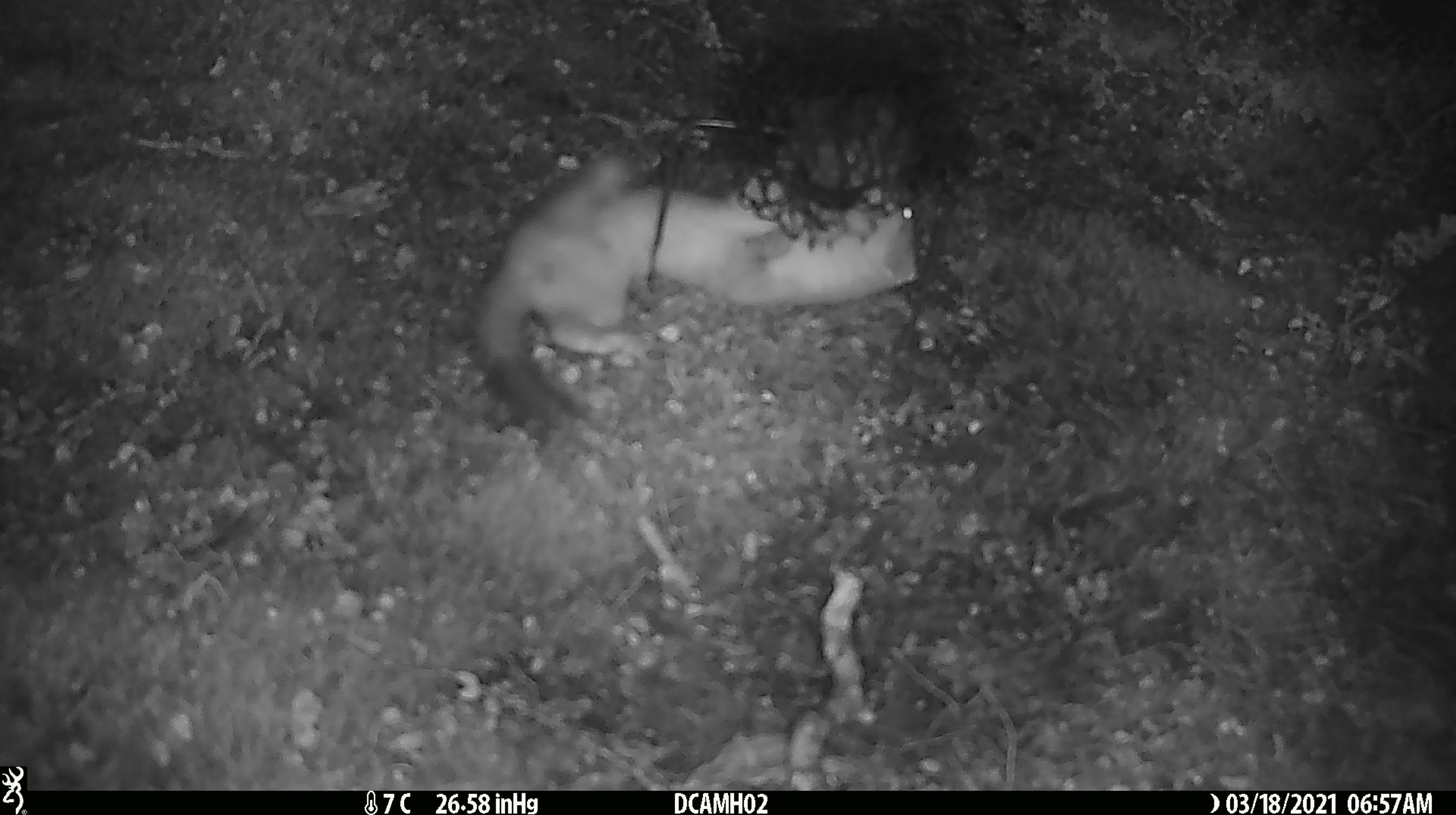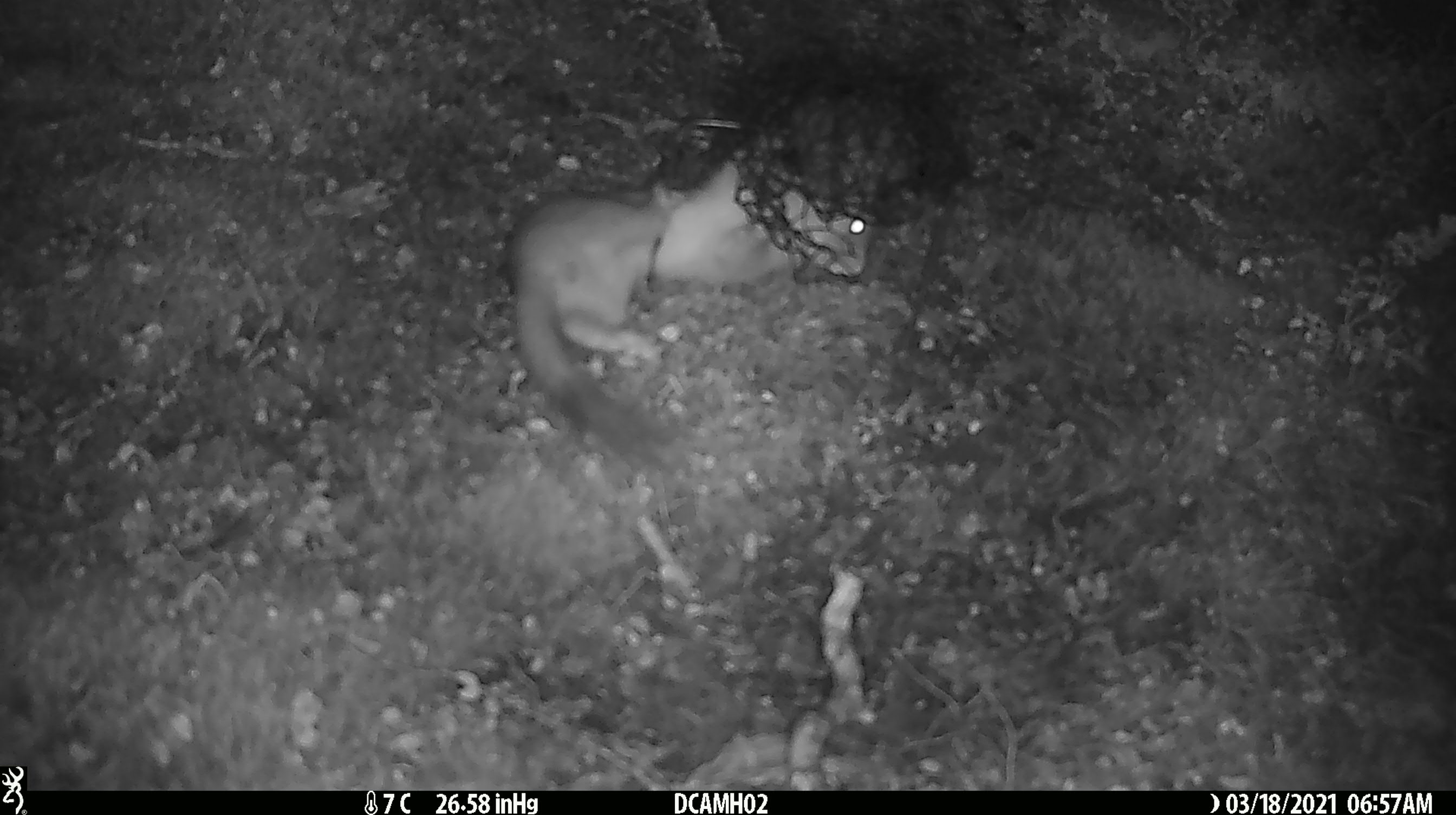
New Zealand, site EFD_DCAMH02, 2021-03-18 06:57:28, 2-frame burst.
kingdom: Animalia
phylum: Chordata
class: Mammalia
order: Carnivora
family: Mustelidae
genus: Mustela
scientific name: Mustela erminea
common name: stoat